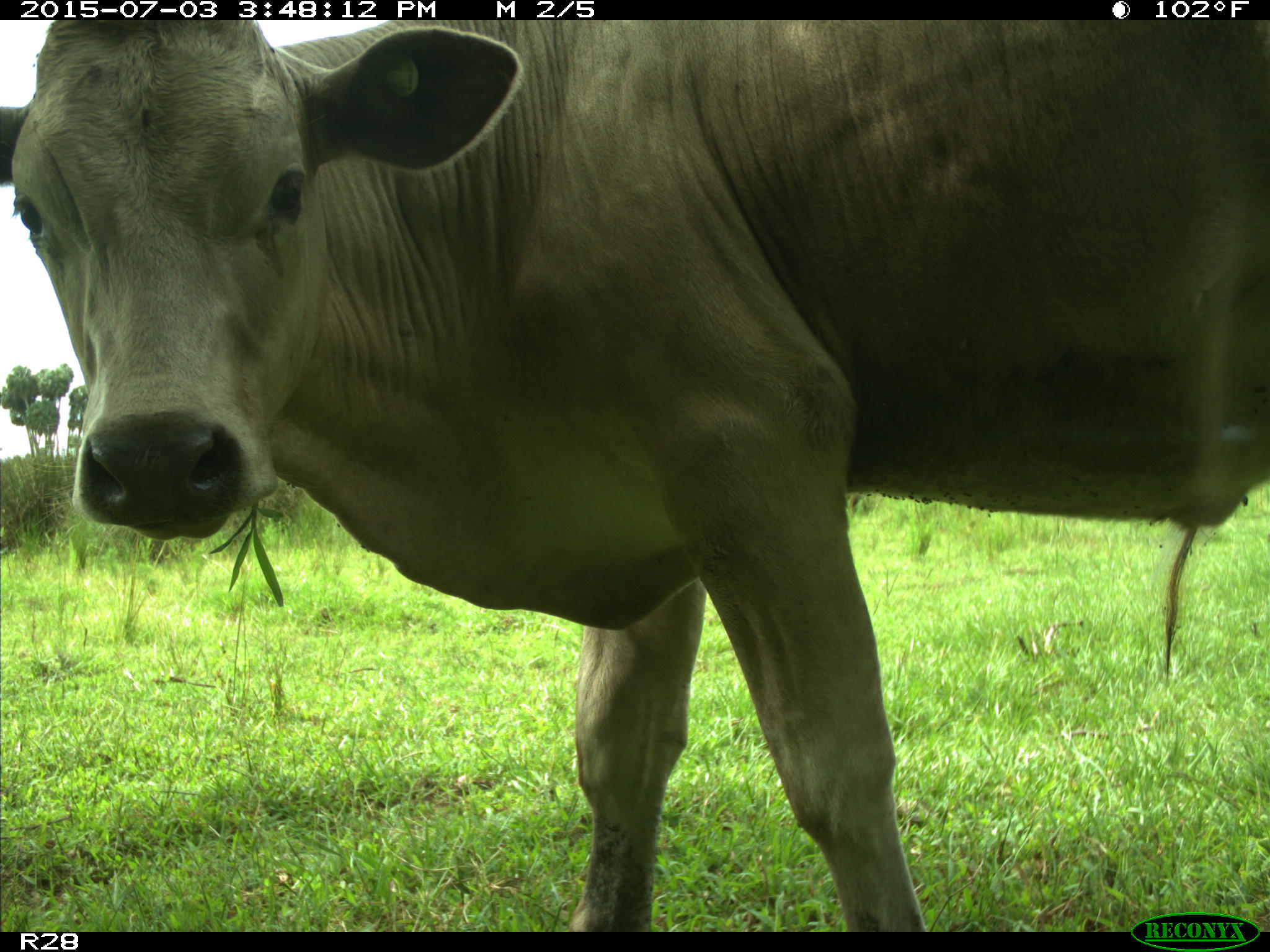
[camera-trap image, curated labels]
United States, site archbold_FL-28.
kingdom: Animalia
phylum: Chordata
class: Mammalia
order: Artiodactyla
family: Bovidae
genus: Bos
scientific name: Bos taurus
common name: domestic cow